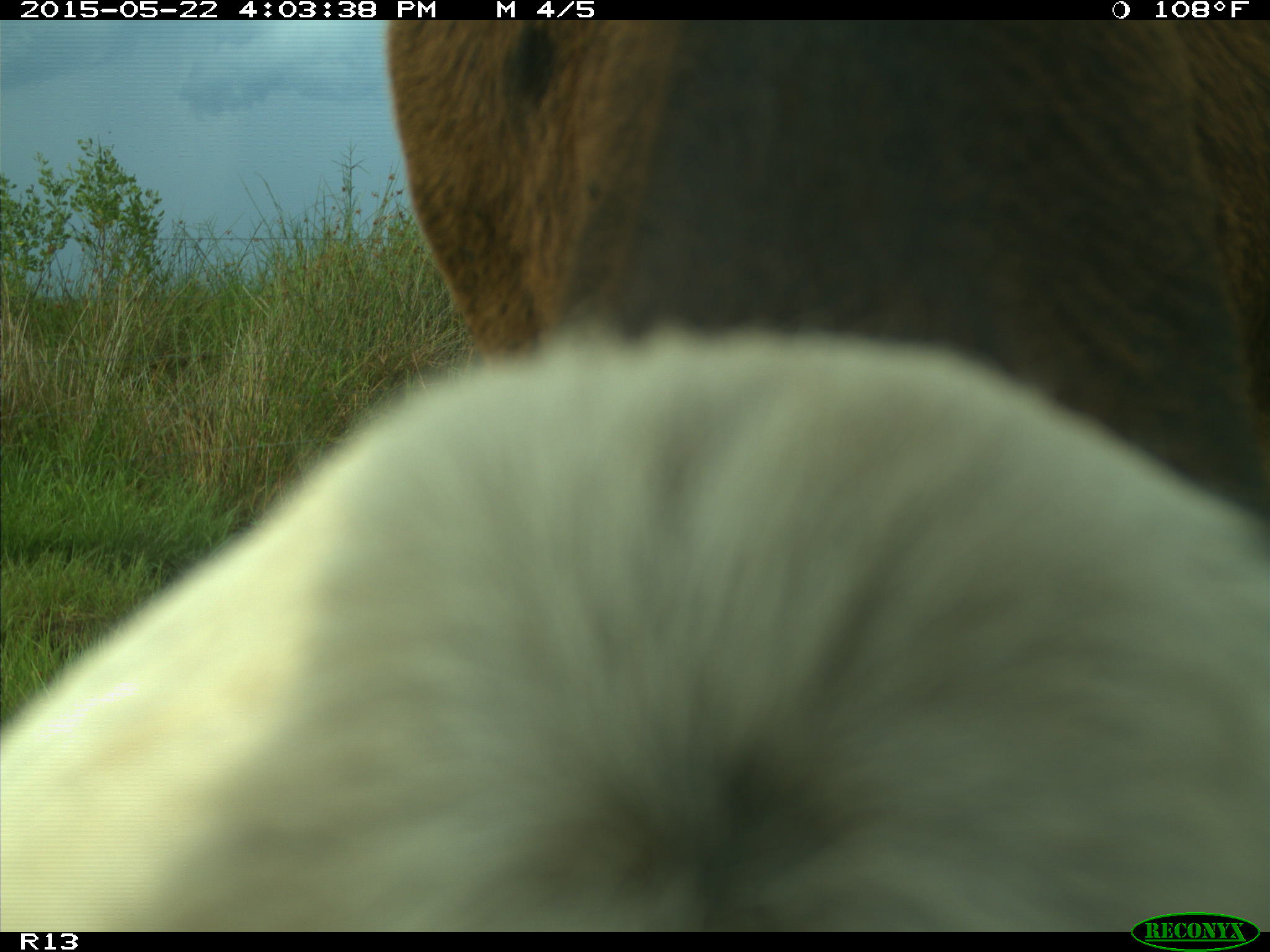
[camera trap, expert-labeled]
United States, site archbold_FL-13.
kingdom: Animalia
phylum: Chordata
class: Mammalia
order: Artiodactyla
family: Bovidae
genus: Bos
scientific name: Bos taurus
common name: domestic cow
Bos taurus (domestic cow).